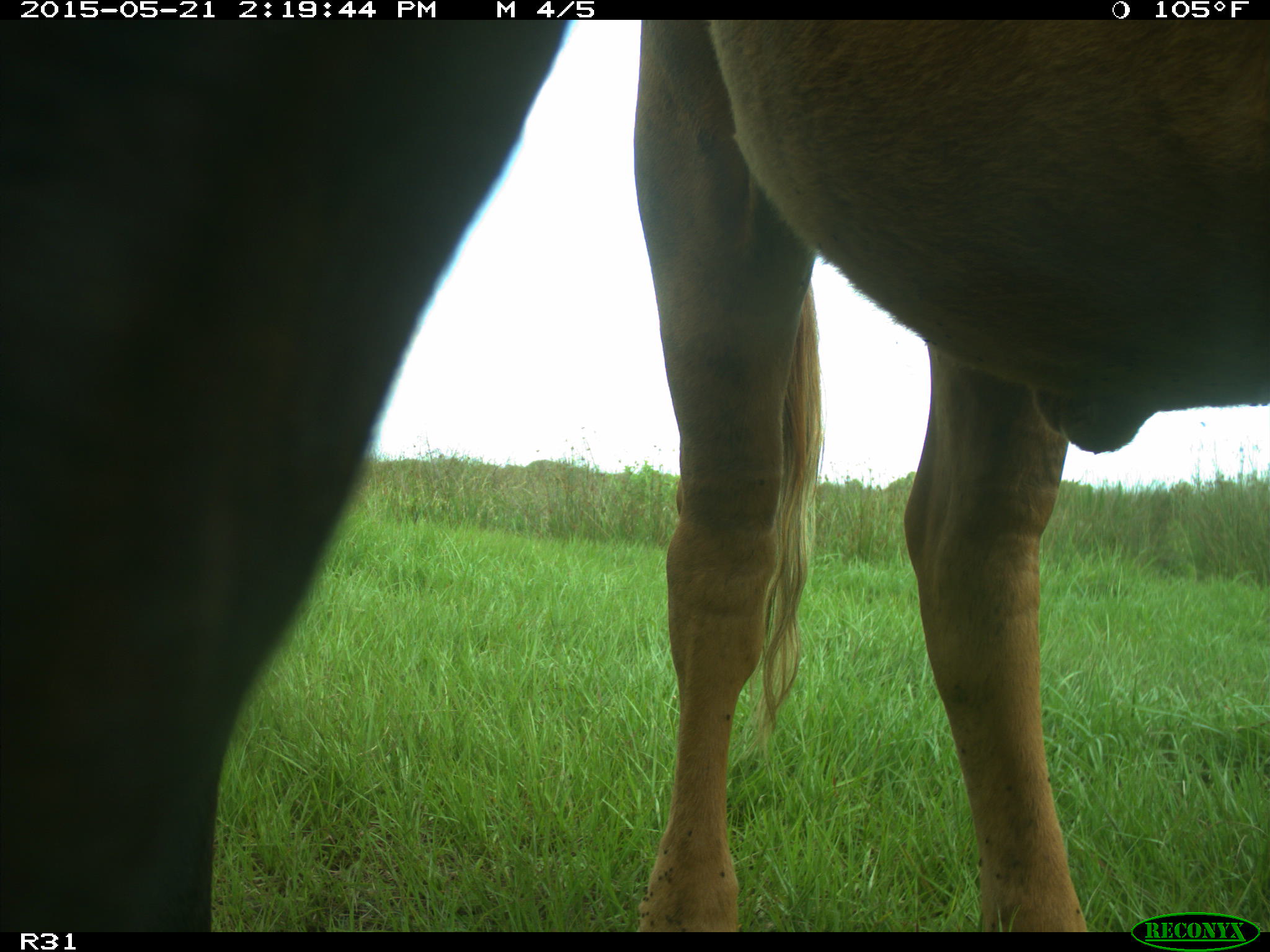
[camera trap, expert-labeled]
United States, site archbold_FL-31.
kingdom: Animalia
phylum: Chordata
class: Mammalia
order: Artiodactyla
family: Bovidae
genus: Bos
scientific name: Bos taurus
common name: domestic cow